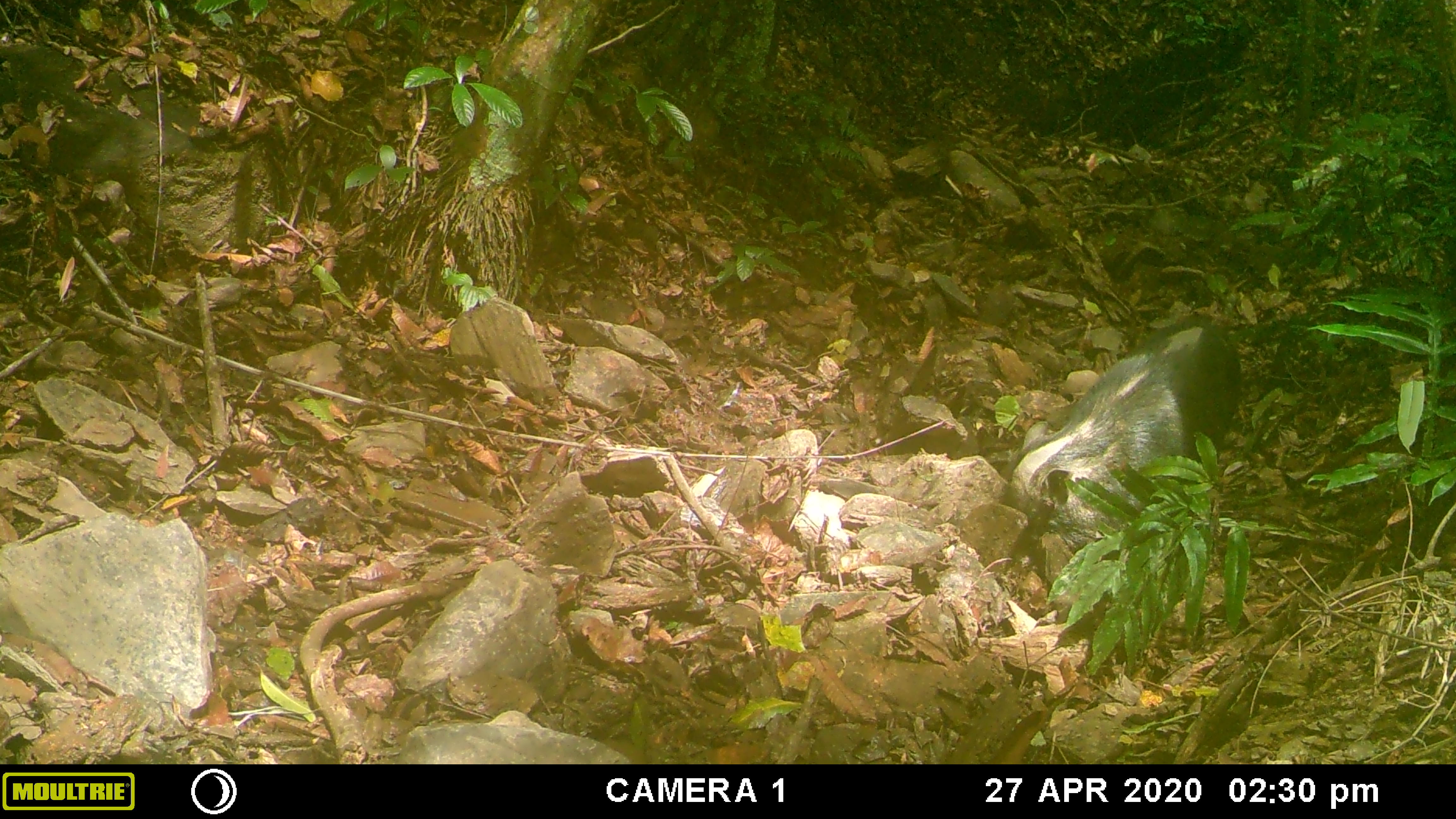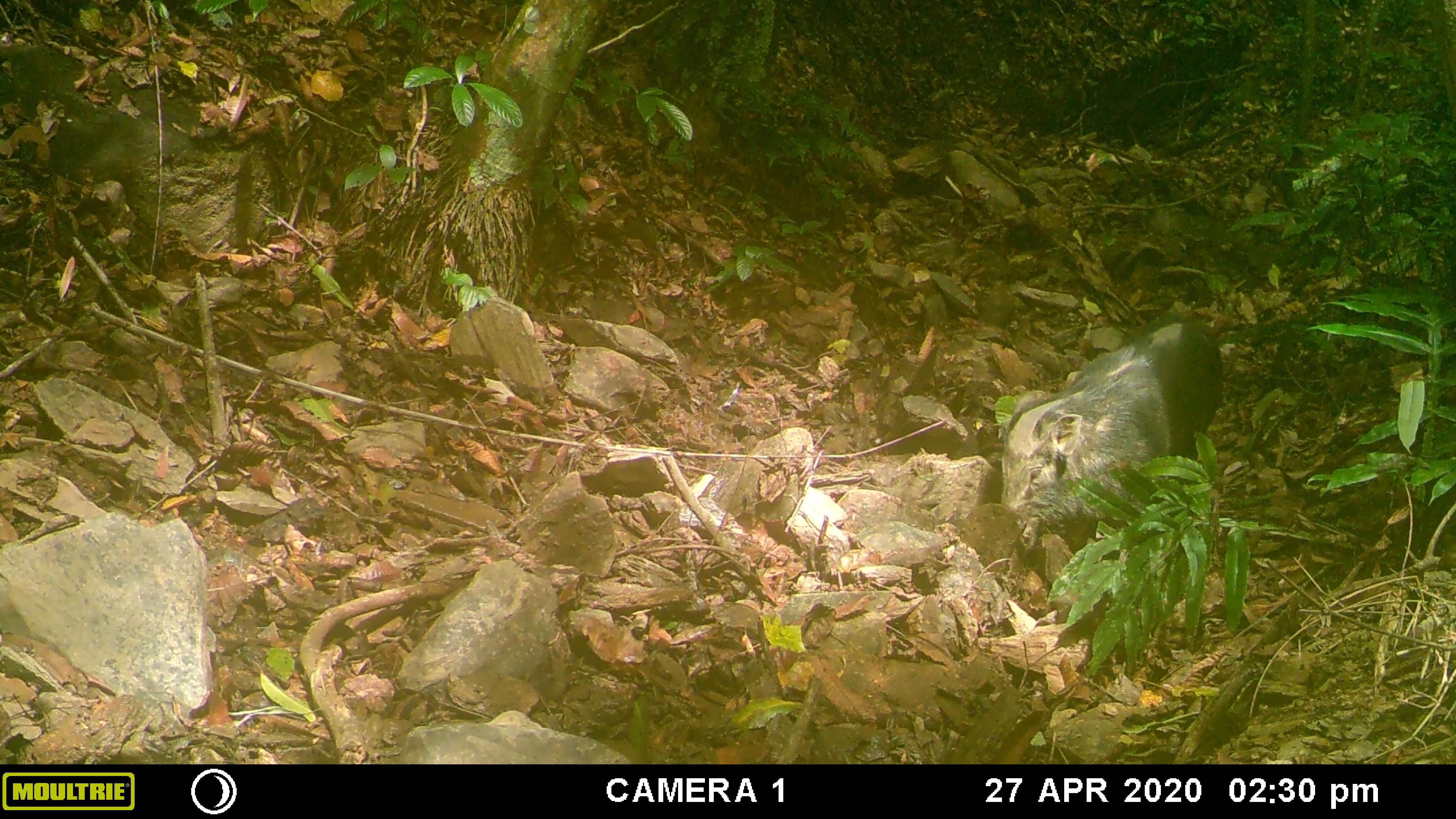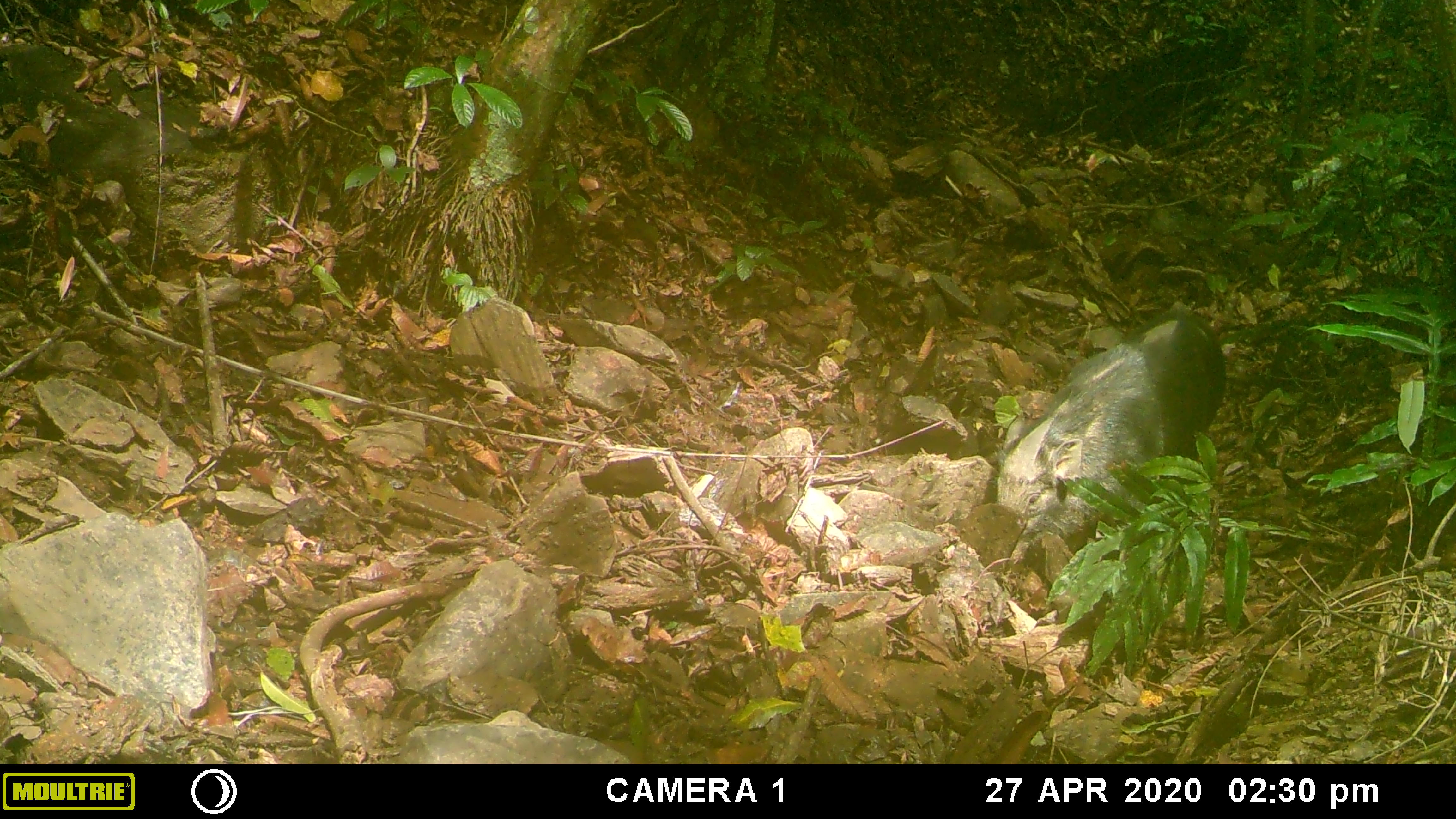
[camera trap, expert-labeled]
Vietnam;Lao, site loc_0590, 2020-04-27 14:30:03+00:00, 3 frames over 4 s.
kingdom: Animalia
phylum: Chordata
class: Mammalia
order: Artiodactyla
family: Suidae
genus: Sus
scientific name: Sus scrofa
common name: eurasian wild pig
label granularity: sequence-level